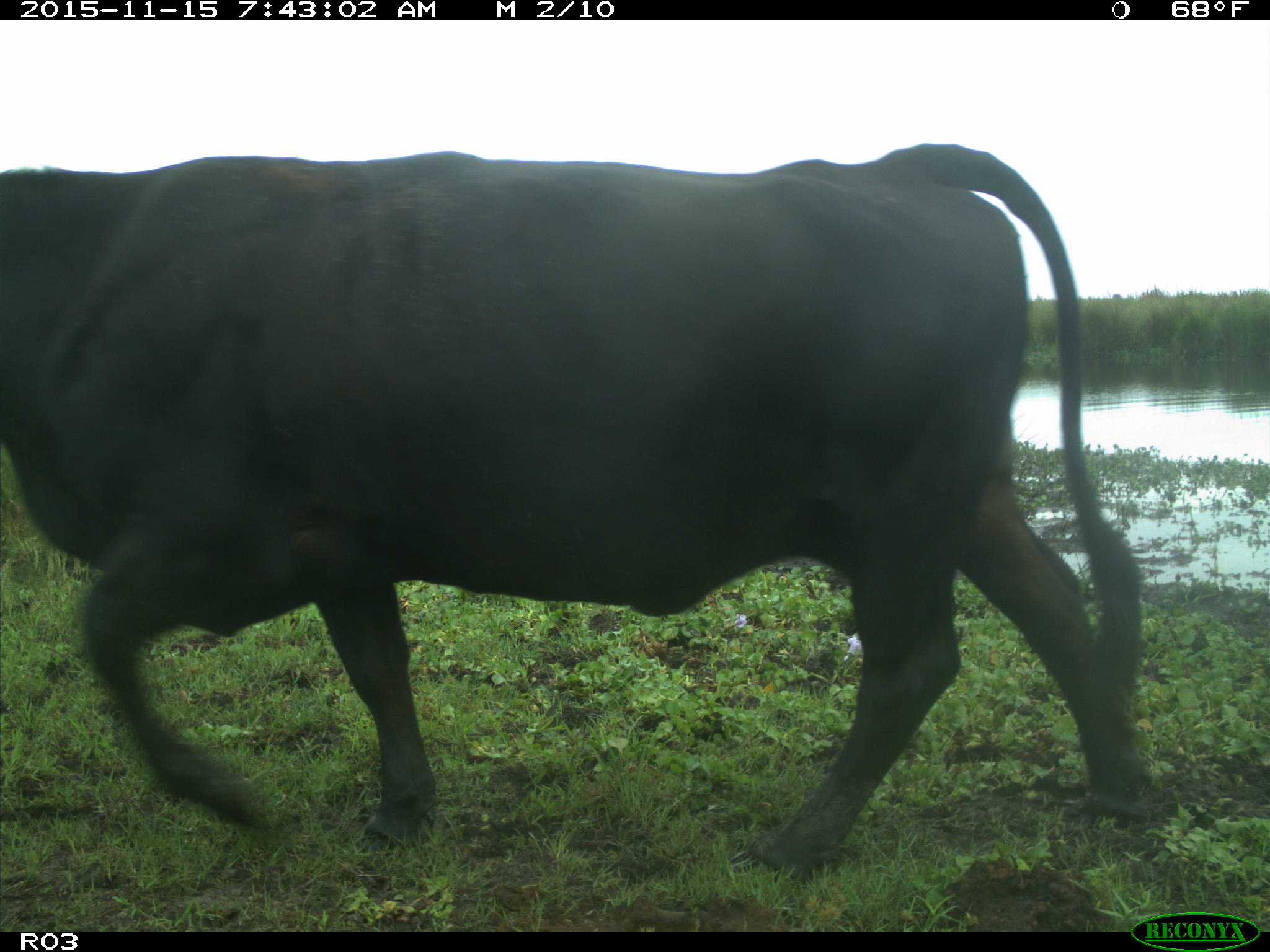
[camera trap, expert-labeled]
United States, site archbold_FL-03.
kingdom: Animalia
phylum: Chordata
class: Mammalia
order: Artiodactyla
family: Bovidae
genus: Bos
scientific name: Bos taurus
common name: domestic cow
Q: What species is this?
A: Bos taurus (domestic cow).